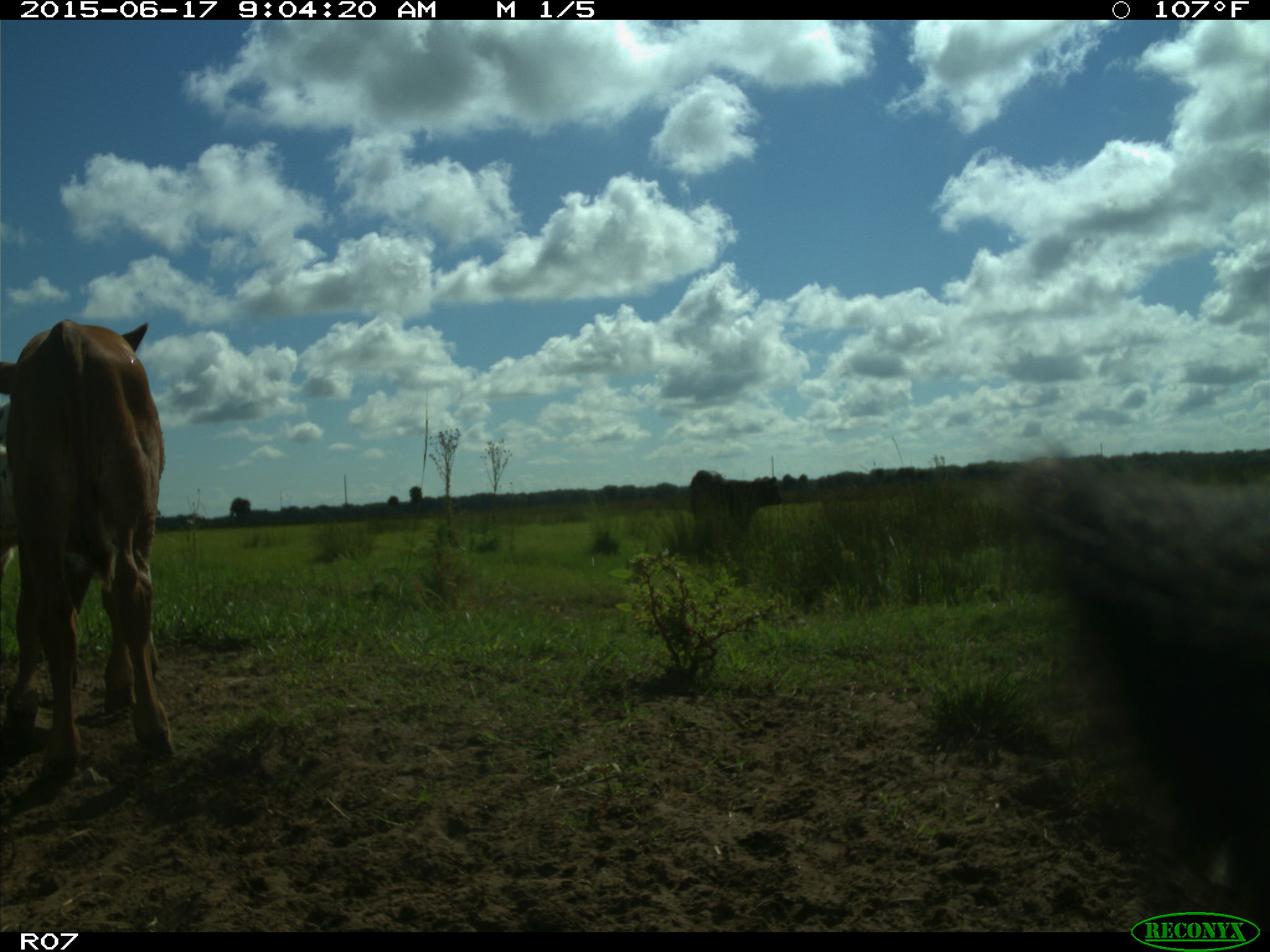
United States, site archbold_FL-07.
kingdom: Animalia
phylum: Chordata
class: Mammalia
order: Artiodactyla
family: Bovidae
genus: Bos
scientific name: Bos taurus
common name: domestic cow